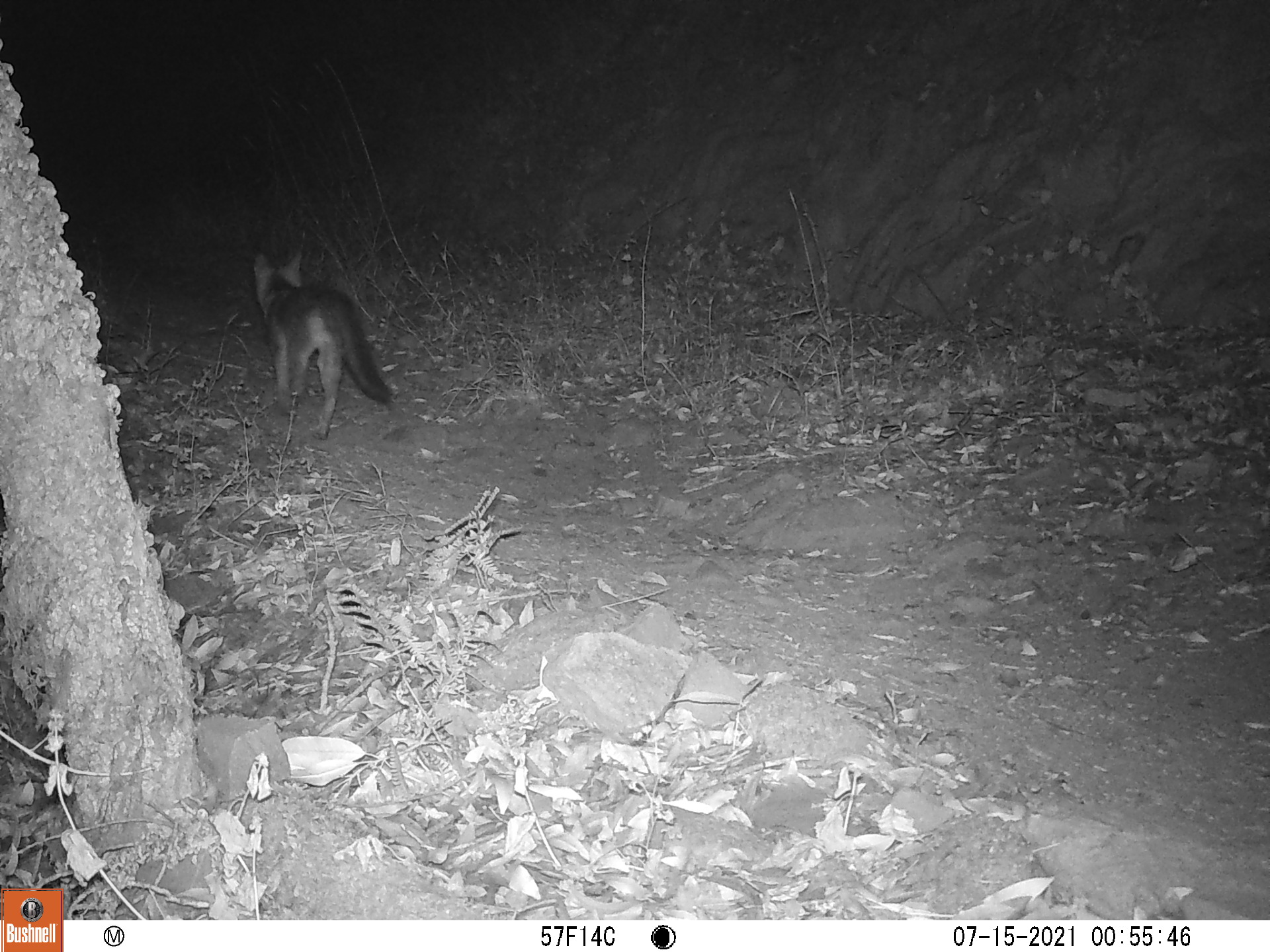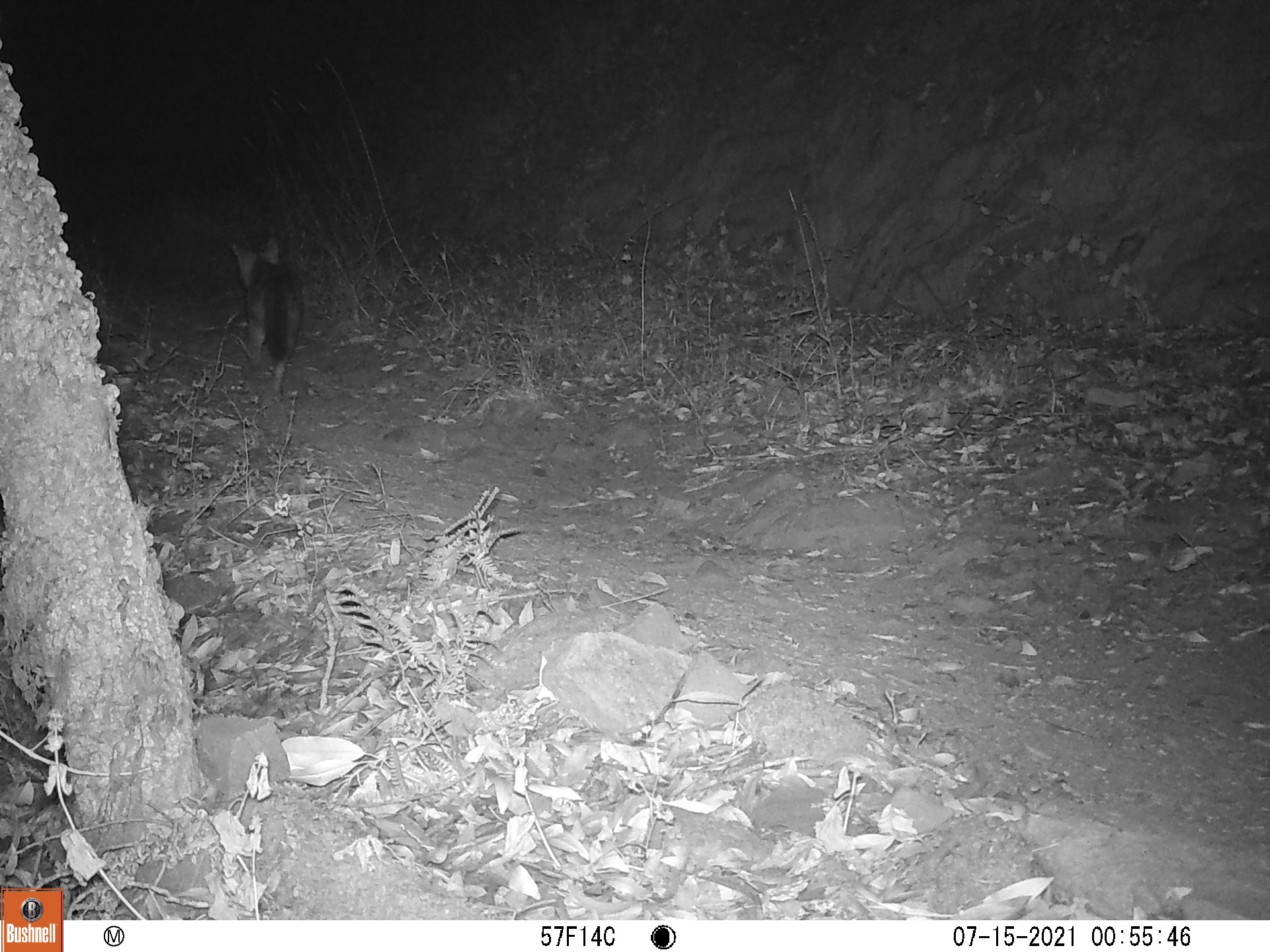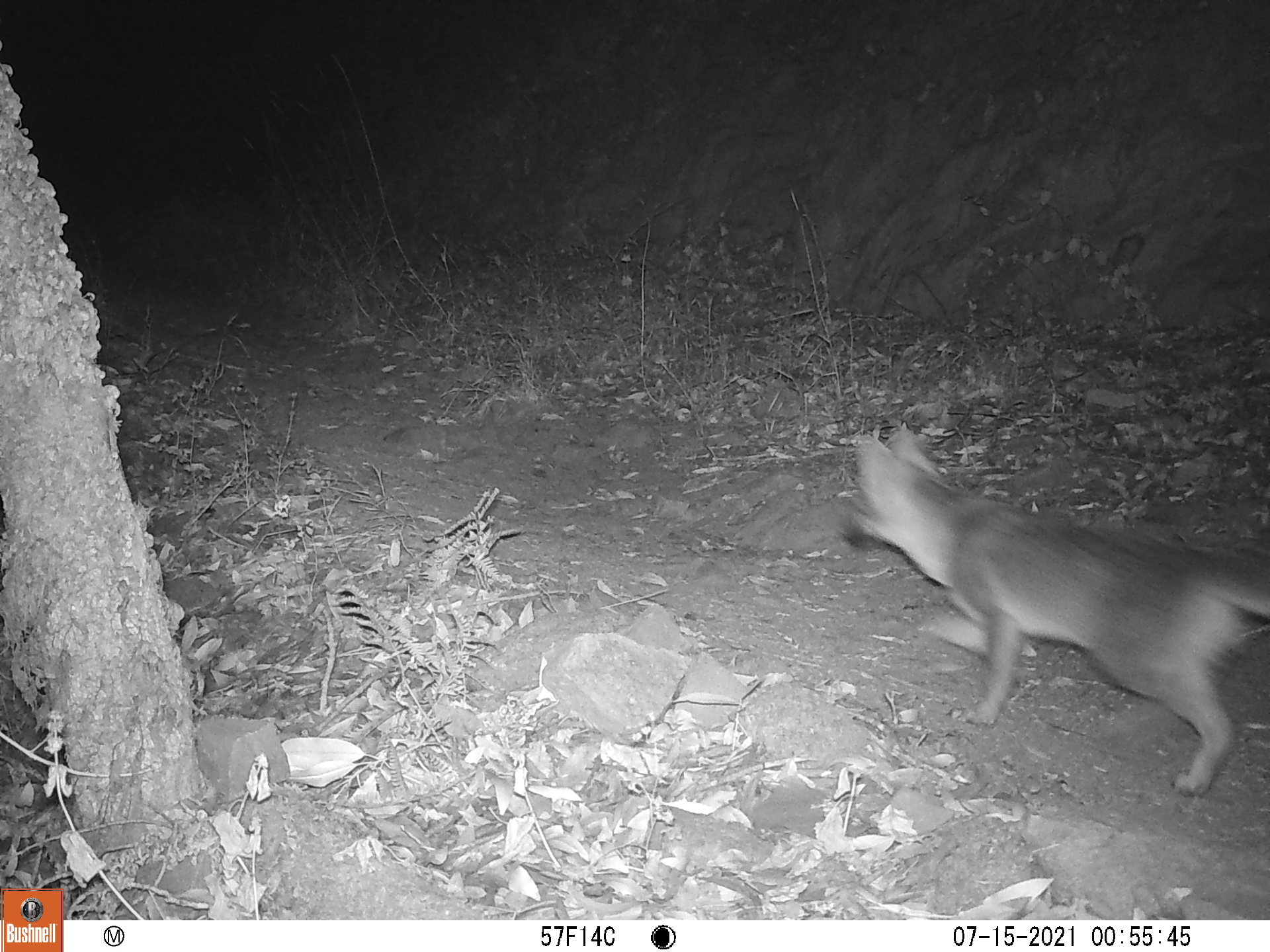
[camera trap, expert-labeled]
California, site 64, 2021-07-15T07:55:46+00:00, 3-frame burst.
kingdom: Animalia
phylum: Chordata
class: Mammalia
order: Carnivora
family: Canidae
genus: Urocyon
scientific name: Urocyon cinereoargenteus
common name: gray fox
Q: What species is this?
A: Gray fox (Urocyon cinereoargenteus).